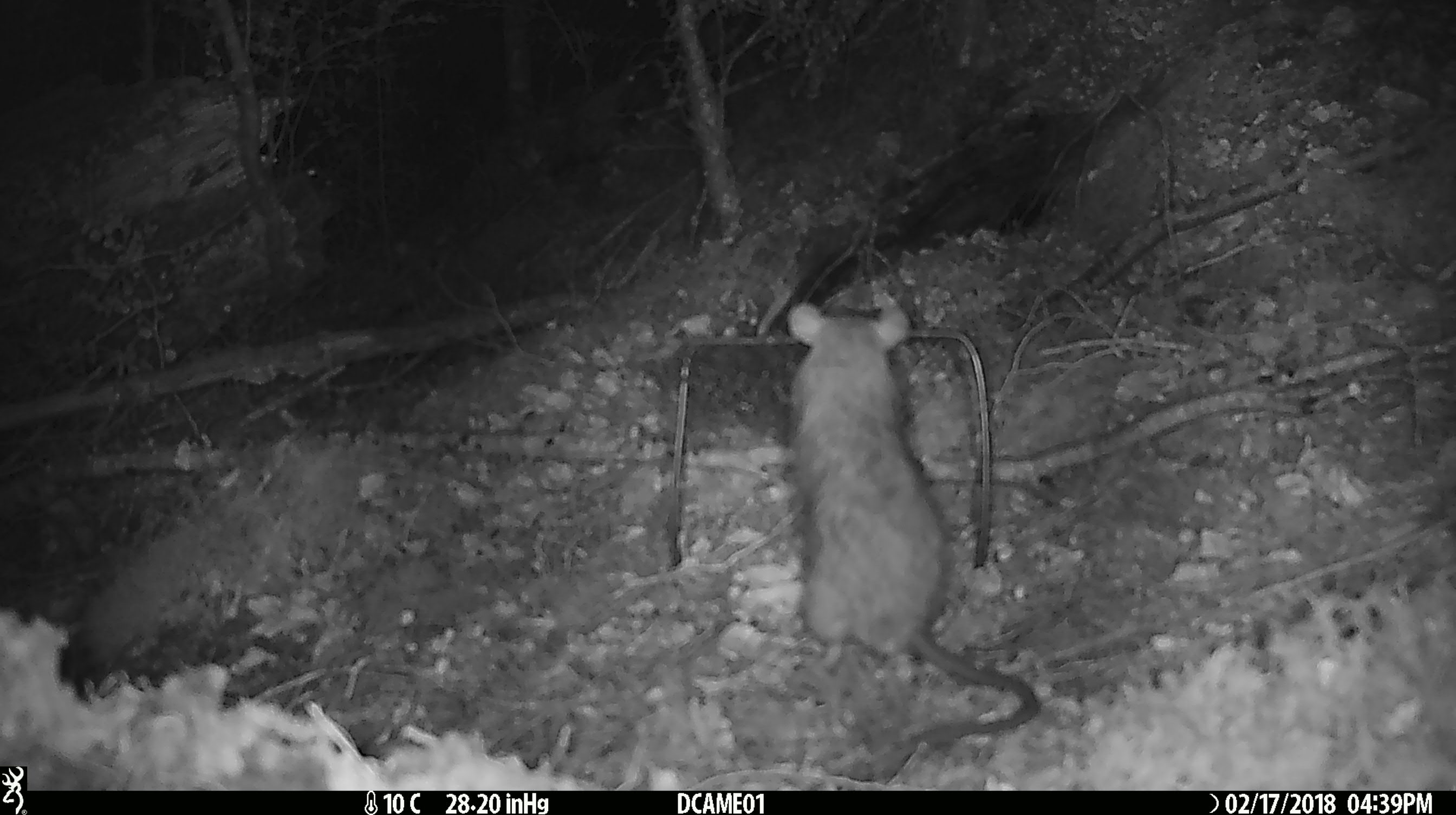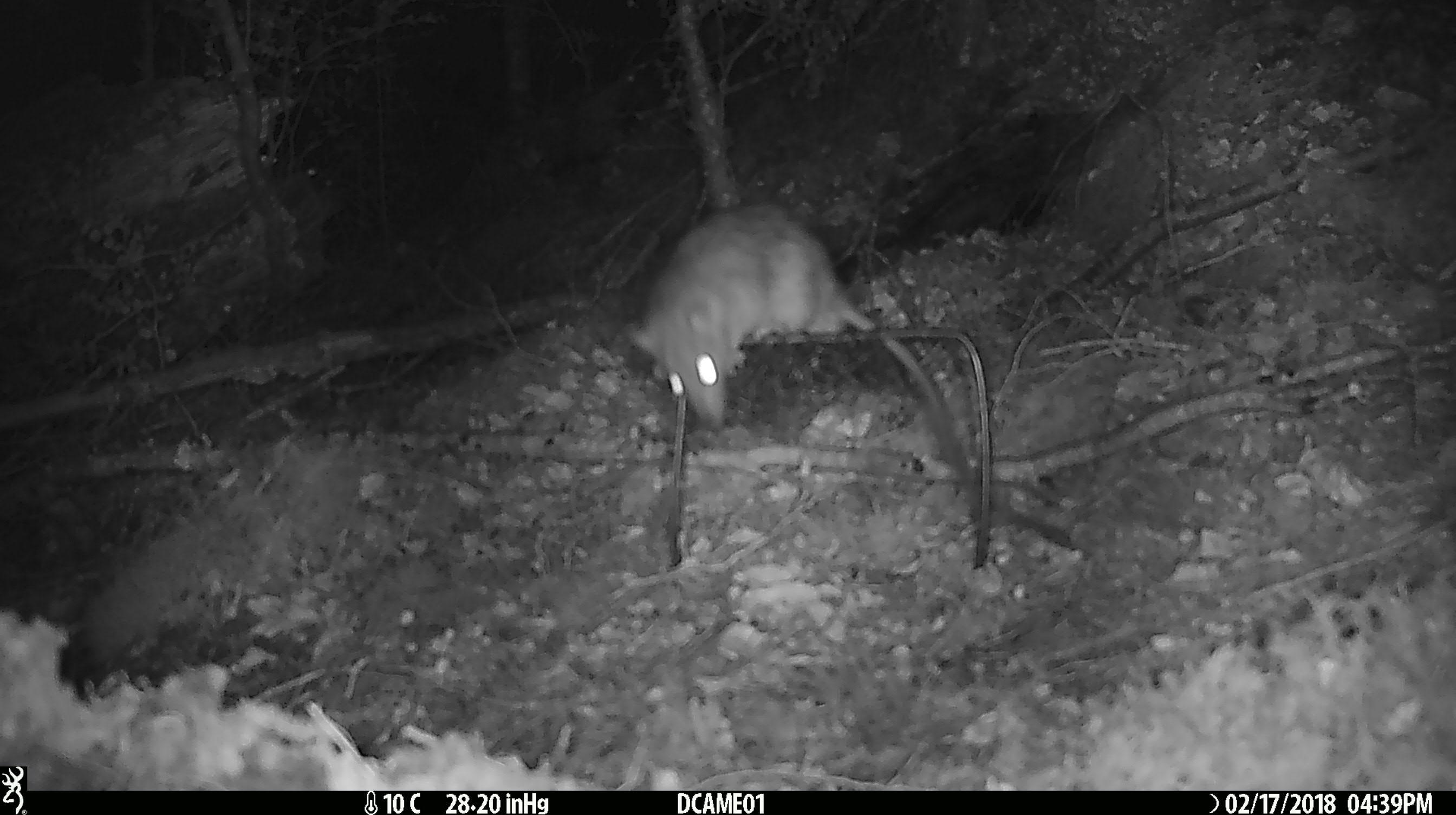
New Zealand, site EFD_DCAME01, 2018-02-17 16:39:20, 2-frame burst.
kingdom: Animalia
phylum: Chordata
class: Mammalia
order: Rodentia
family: Muridae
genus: Rattus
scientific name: Rattus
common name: rat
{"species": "rat (Rattus)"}